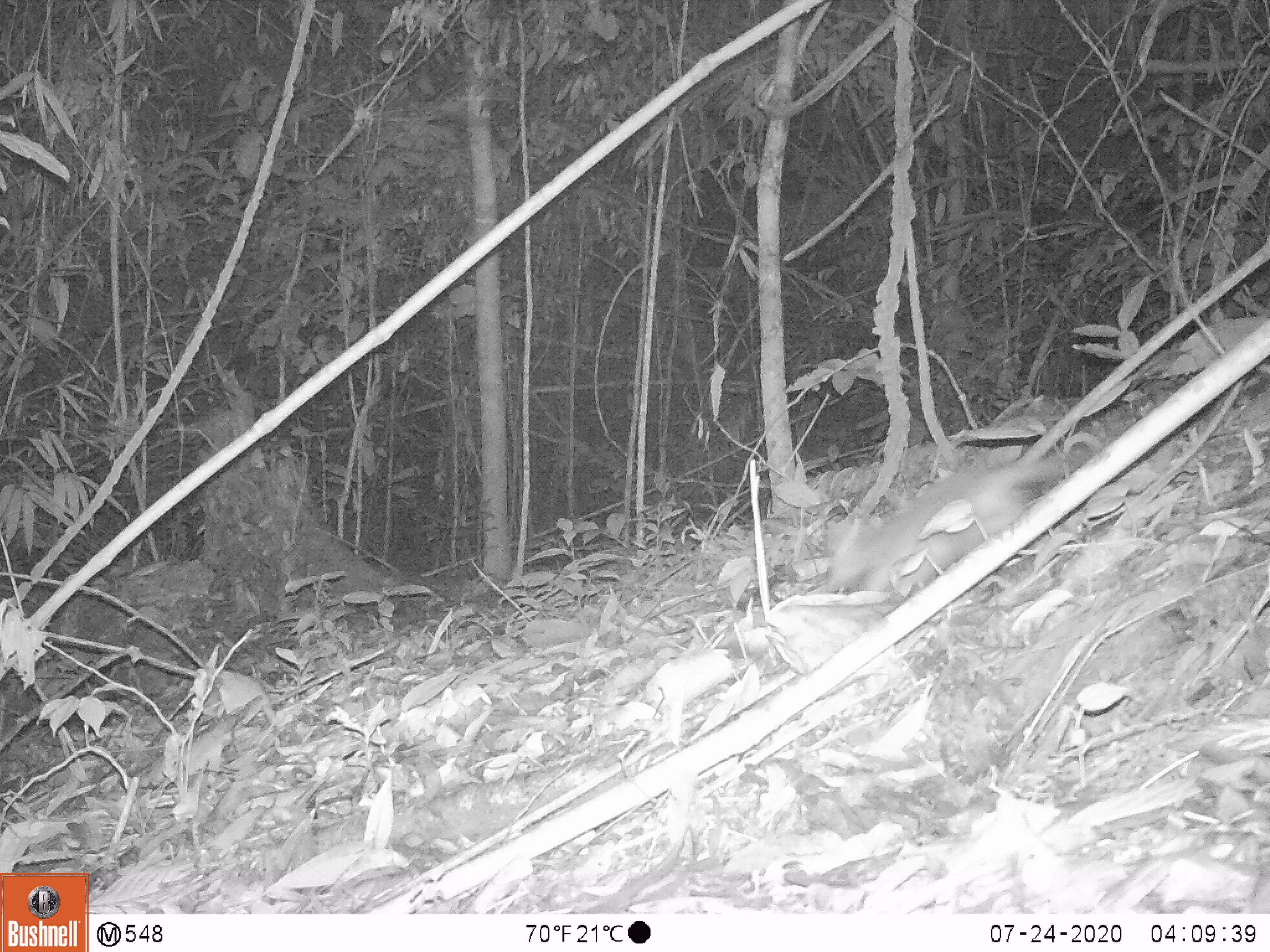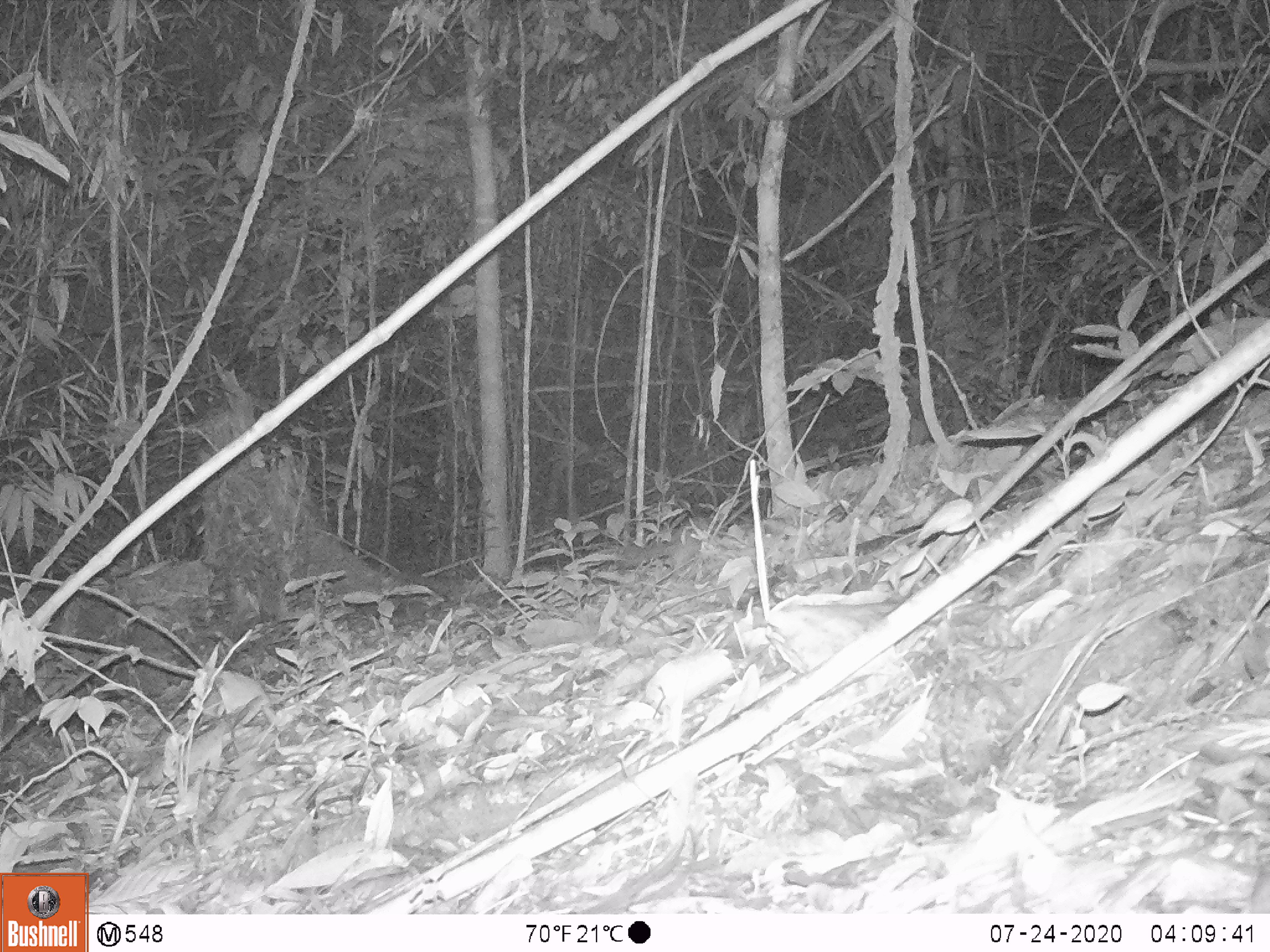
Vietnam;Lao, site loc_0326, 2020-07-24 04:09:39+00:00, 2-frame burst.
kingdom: Animalia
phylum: Chordata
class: Mammalia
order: Carnivora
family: Mustelidae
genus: Melogale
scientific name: Melogale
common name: ferret badger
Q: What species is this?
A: Ferret badger (Melogale).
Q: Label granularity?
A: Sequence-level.